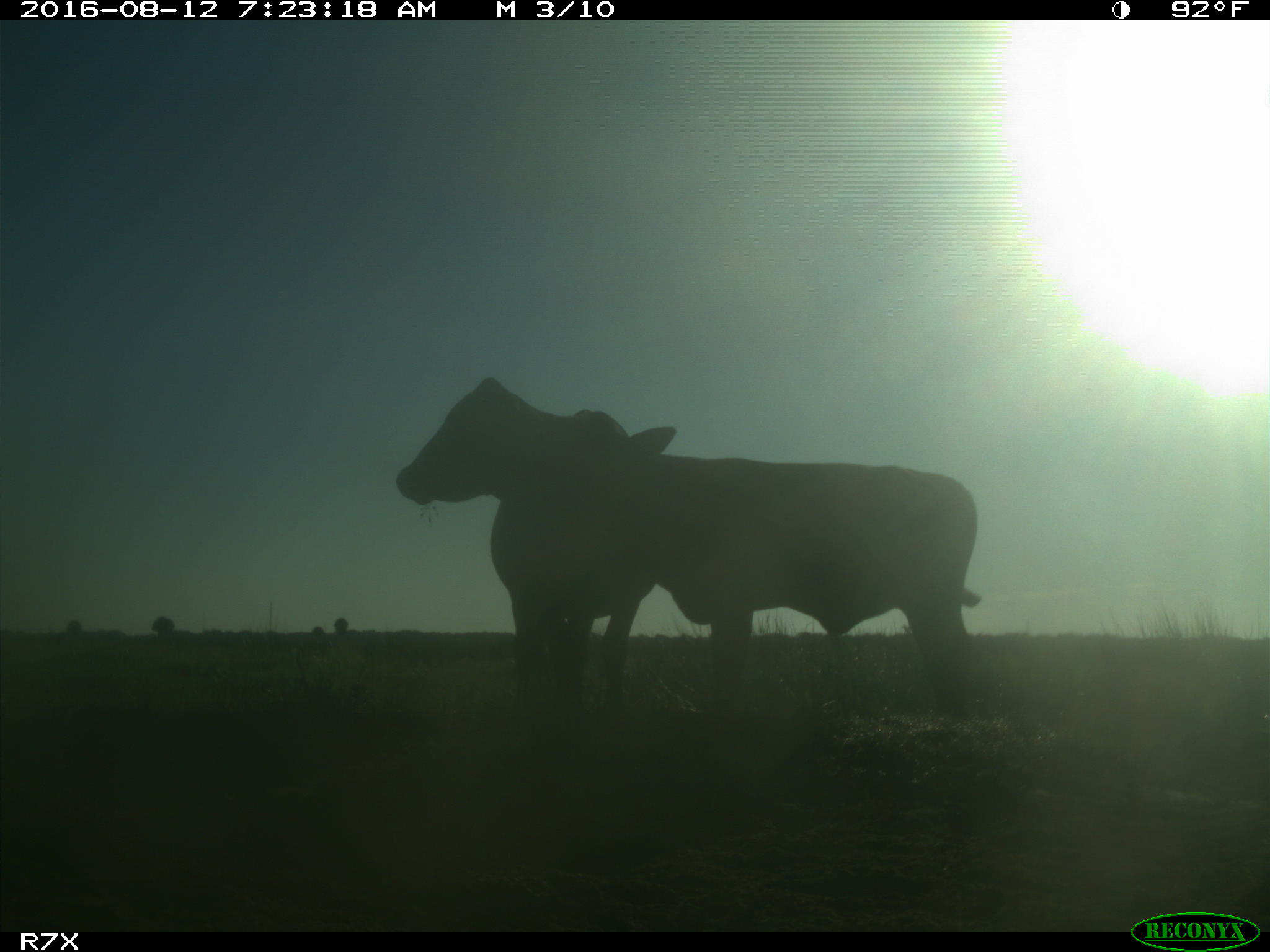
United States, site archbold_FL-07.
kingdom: Animalia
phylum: Chordata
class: Mammalia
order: Artiodactyla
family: Bovidae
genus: Bos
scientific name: Bos taurus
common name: domestic cow